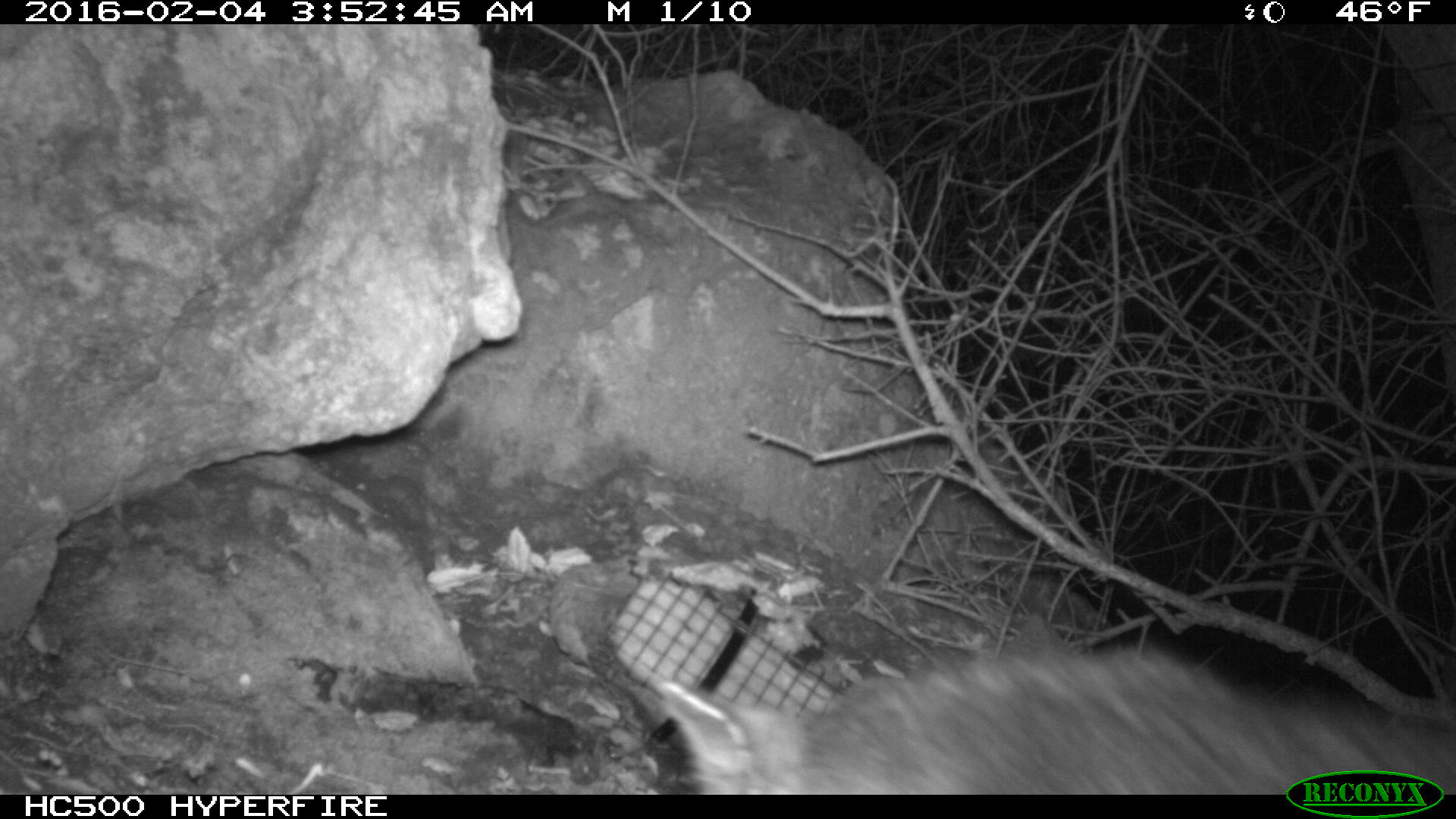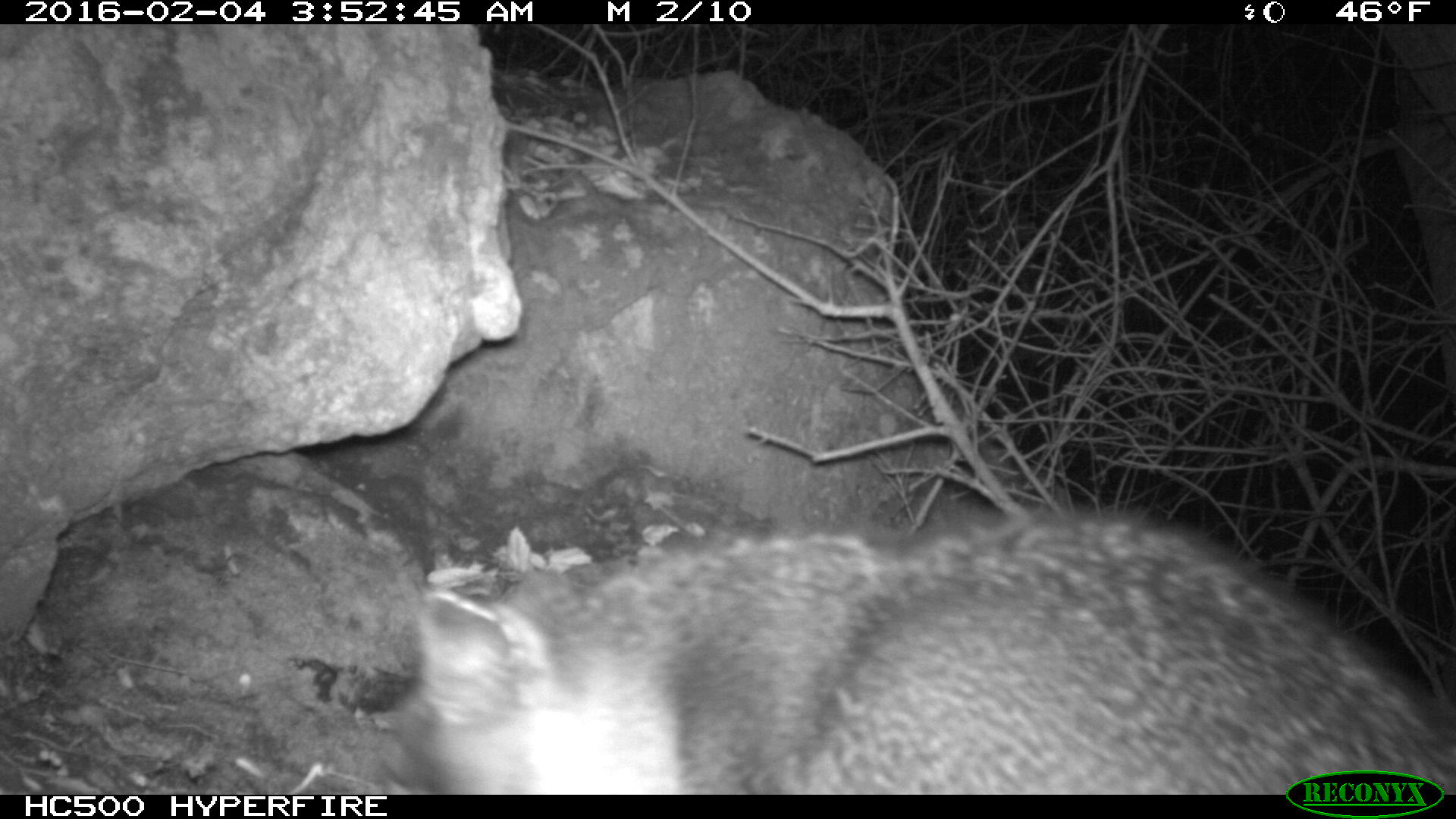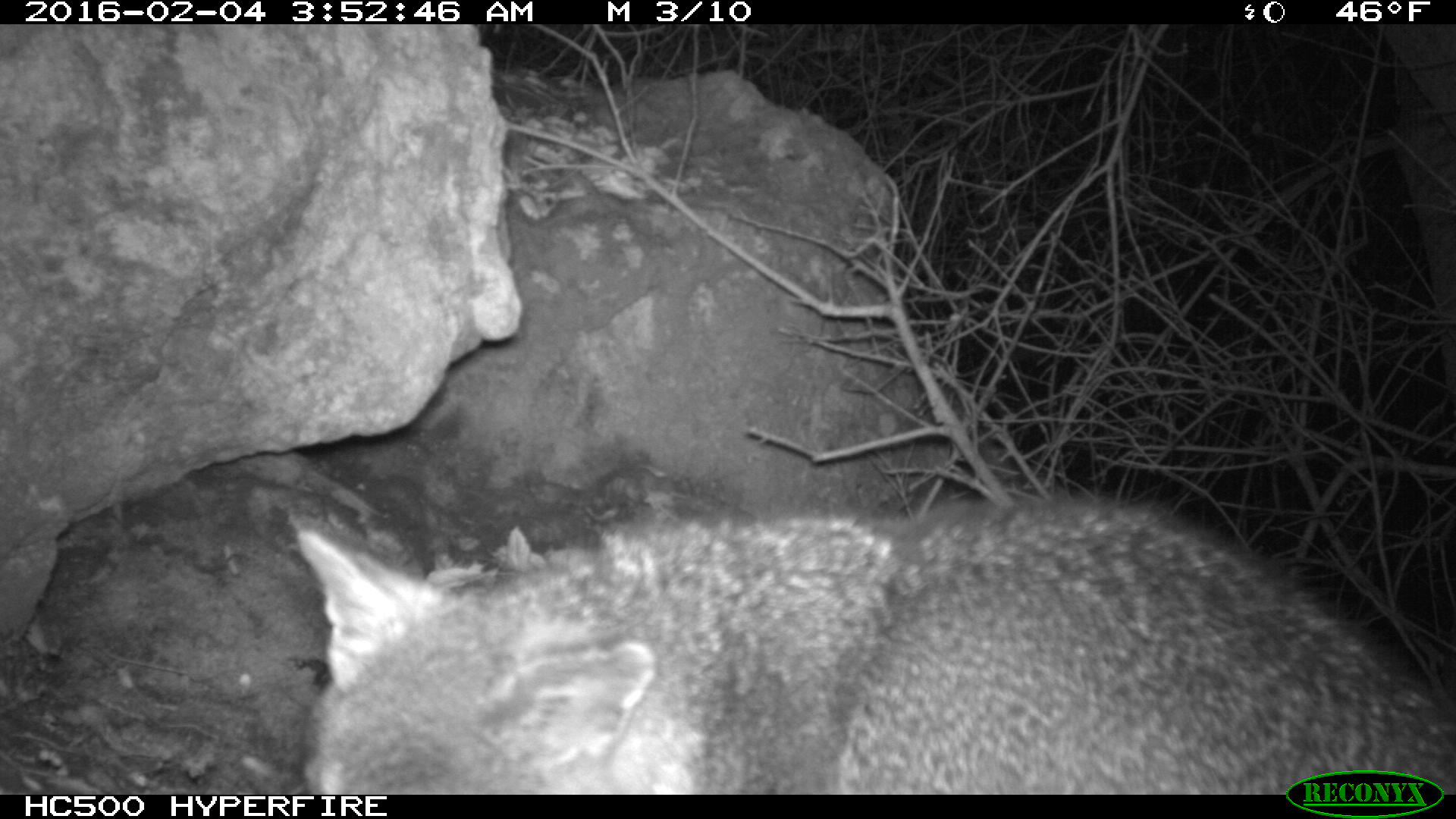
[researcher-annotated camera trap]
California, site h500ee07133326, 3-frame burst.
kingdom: Animalia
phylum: Chordata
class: Mammalia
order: Carnivora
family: Canidae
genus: Urocyon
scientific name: Urocyon littoralis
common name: island fox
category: fox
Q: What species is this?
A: Fox (island fox) (Urocyon littoralis).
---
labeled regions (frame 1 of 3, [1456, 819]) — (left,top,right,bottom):
fox: (656,610,1455,793)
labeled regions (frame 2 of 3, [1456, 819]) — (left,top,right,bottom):
fox: (391,508,1455,794)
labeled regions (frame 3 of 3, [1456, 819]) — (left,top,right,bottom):
fox: (289,485,1455,792)